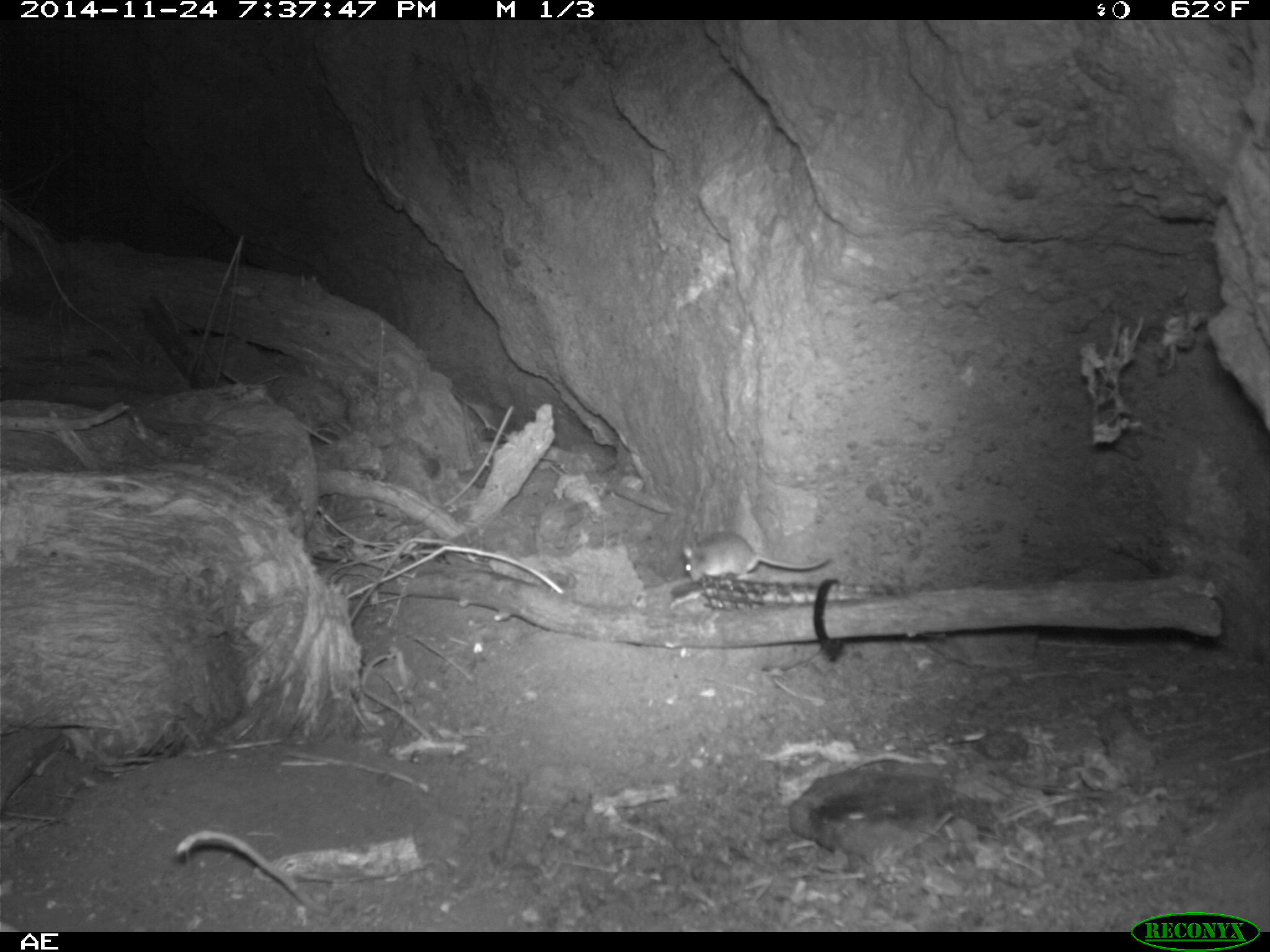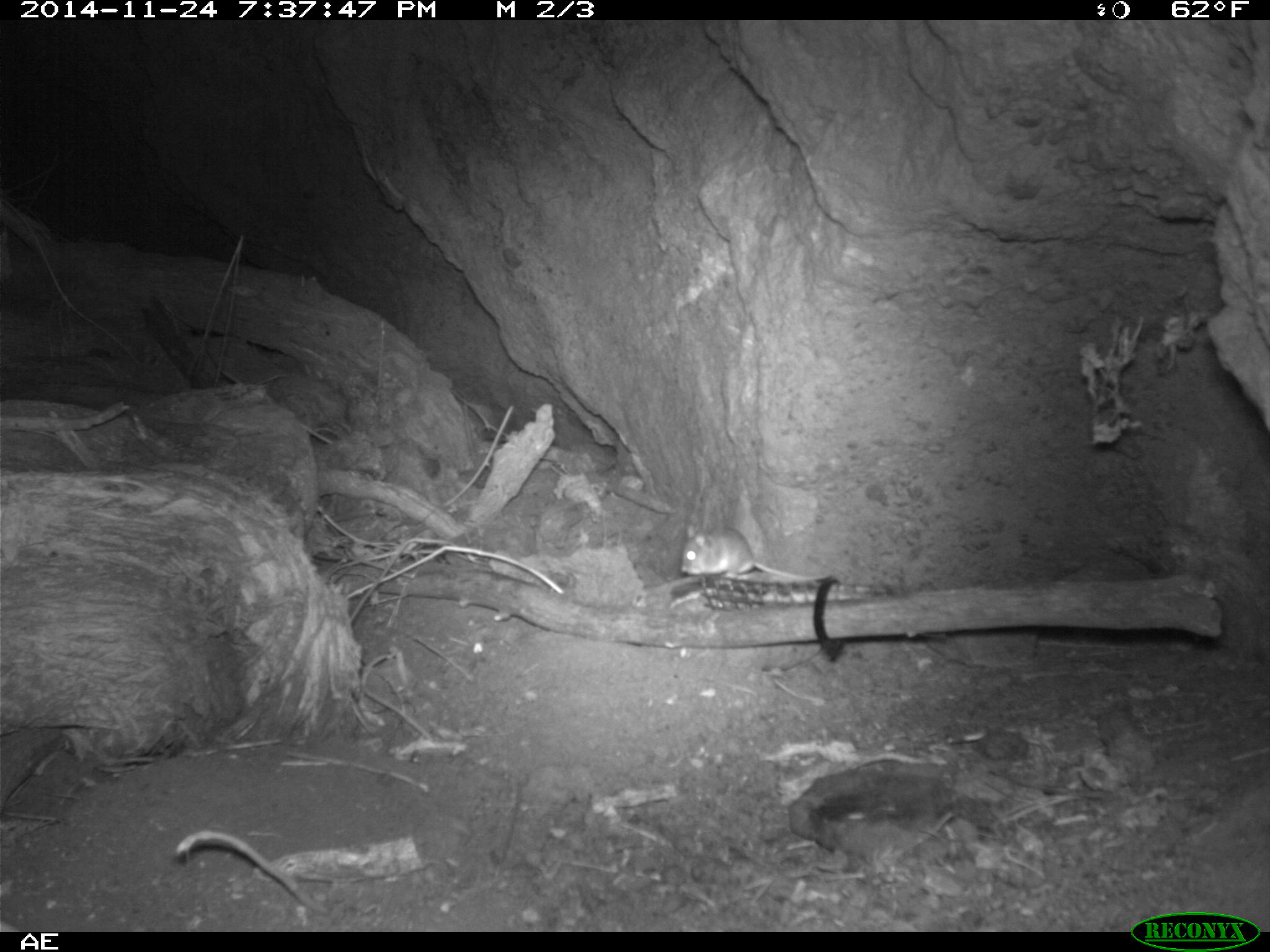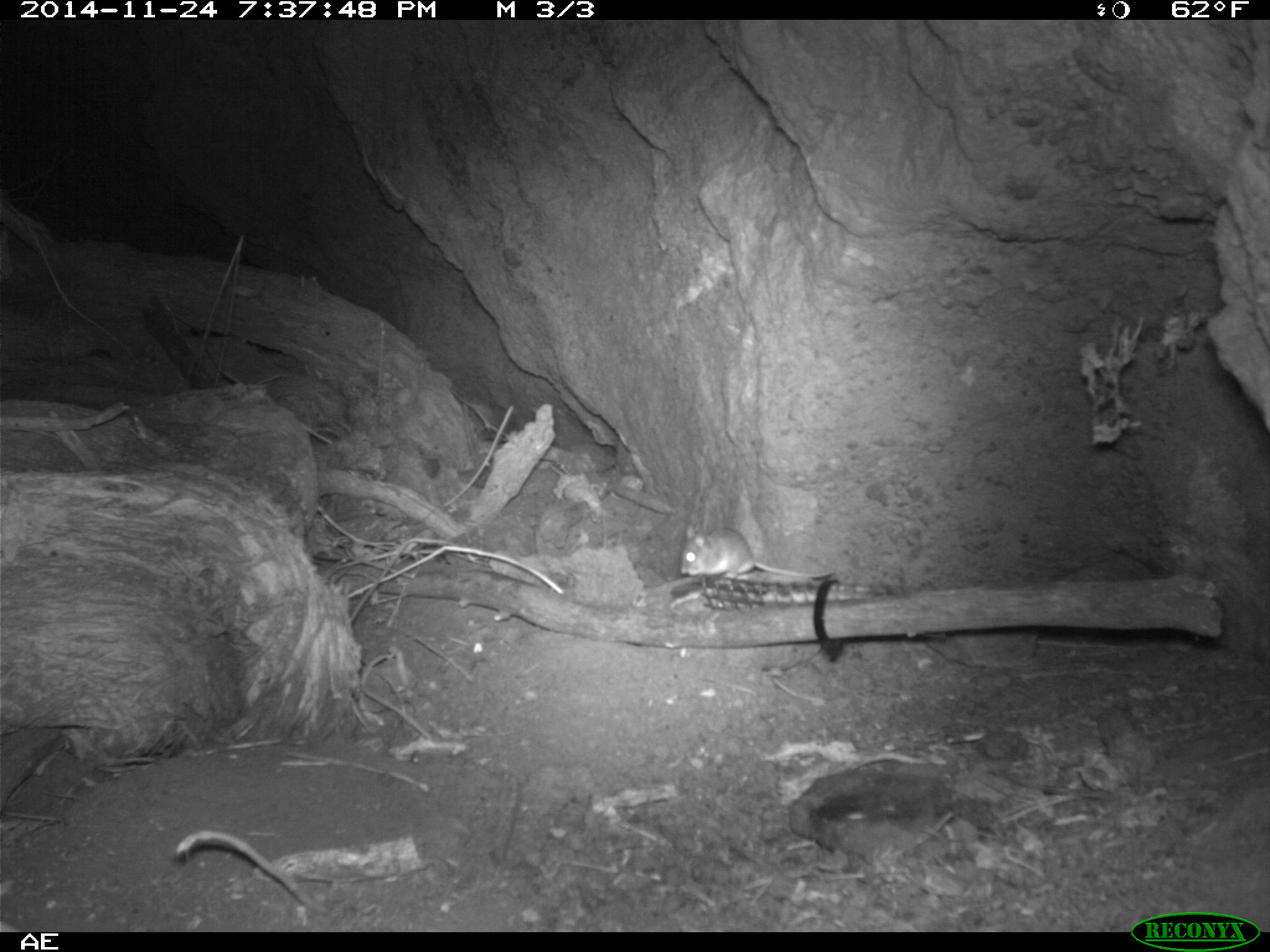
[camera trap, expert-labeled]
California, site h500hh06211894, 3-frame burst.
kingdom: Animalia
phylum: Chordata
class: Mammalia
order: Rodentia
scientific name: Rodentia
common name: rodent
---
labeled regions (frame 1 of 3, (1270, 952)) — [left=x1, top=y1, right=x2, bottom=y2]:
rodent: [left=679, top=531, right=831, bottom=583]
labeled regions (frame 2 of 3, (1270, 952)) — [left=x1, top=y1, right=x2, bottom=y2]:
rodent: [left=680, top=524, right=826, bottom=581]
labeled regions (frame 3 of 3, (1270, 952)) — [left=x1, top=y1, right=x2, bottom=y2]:
rodent: [left=683, top=526, right=834, bottom=580]